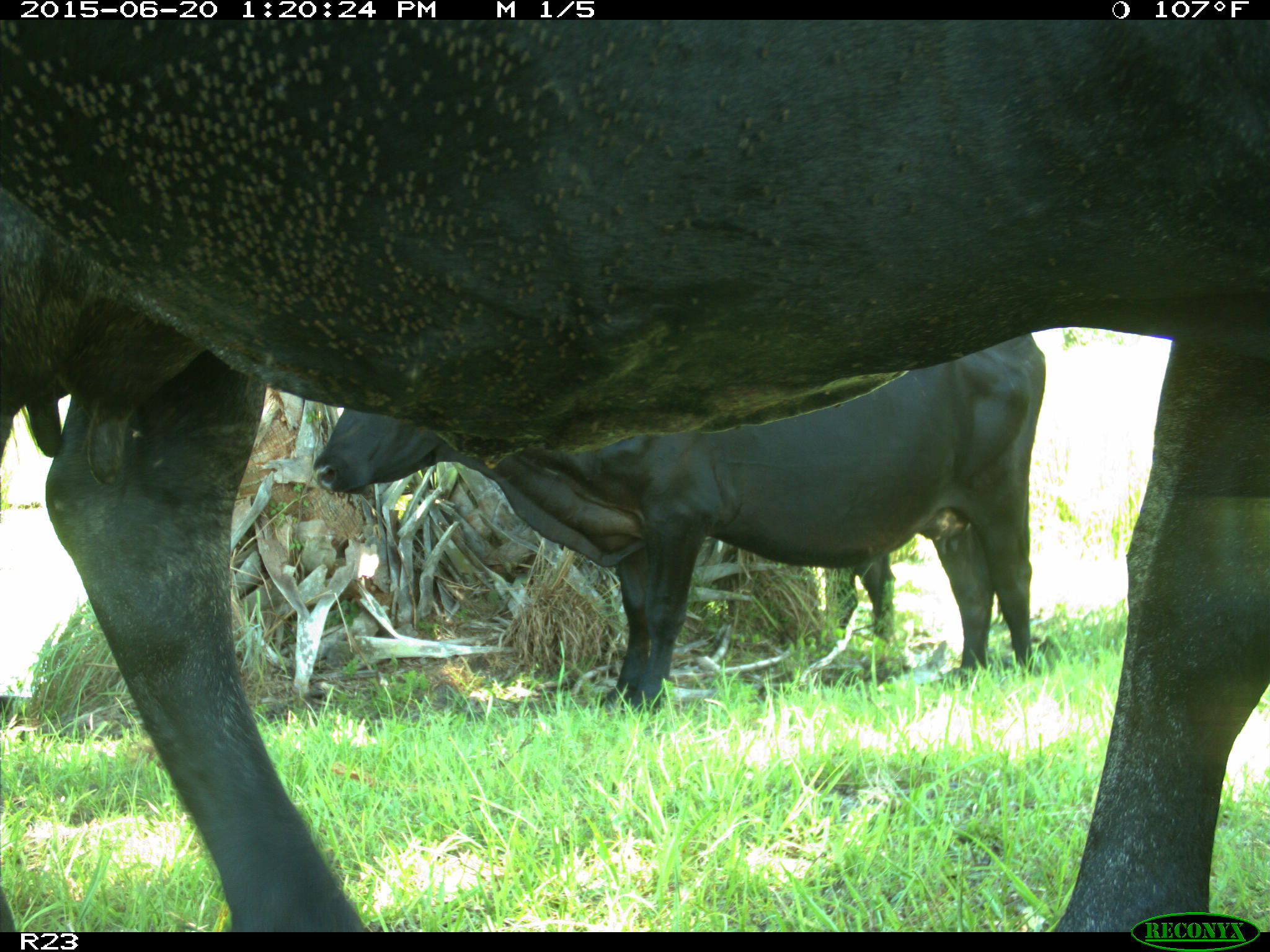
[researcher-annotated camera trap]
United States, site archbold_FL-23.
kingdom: Animalia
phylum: Chordata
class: Mammalia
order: Artiodactyla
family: Bovidae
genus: Bos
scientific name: Bos taurus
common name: domestic cow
Bos taurus (domestic cow).